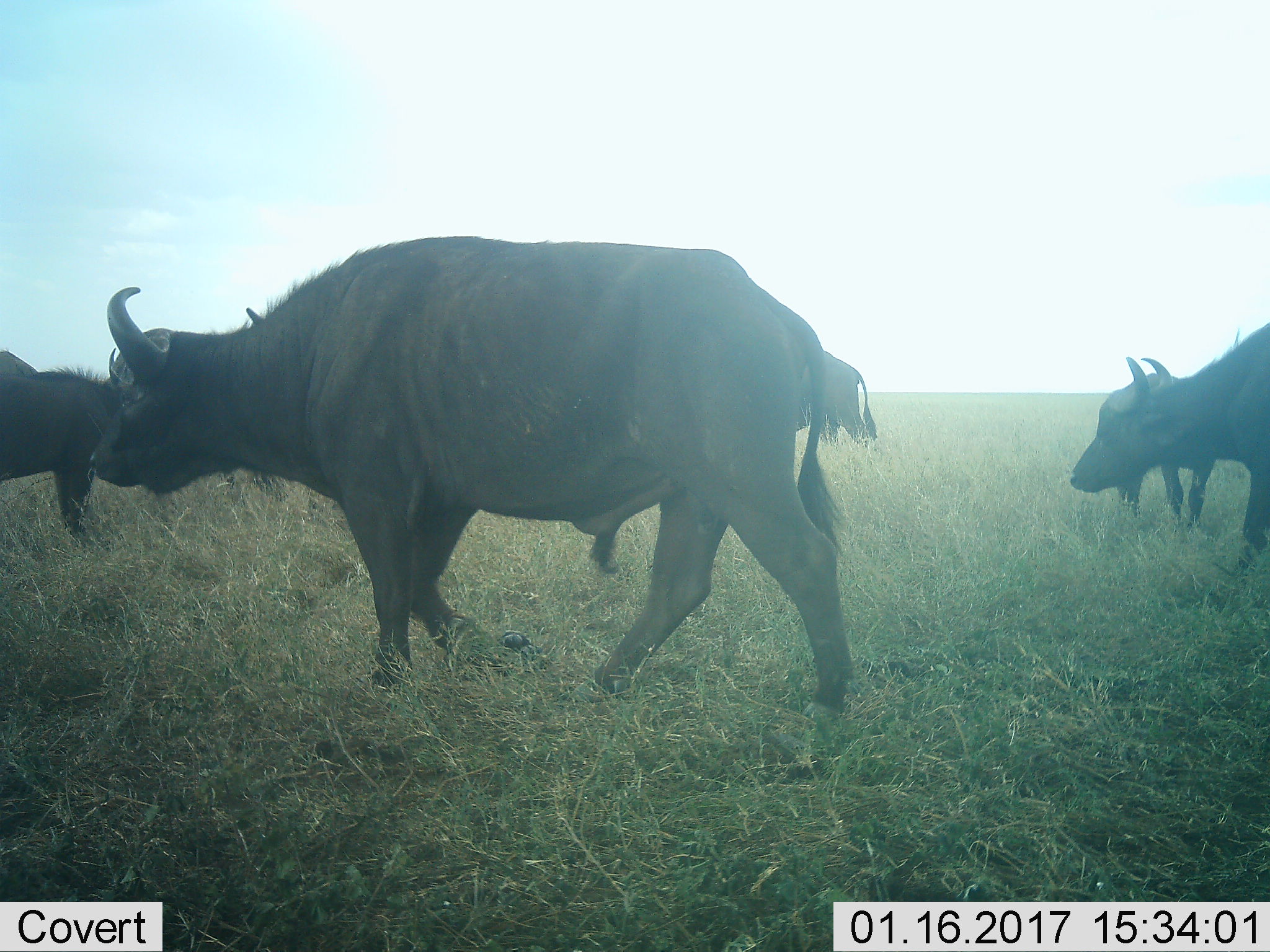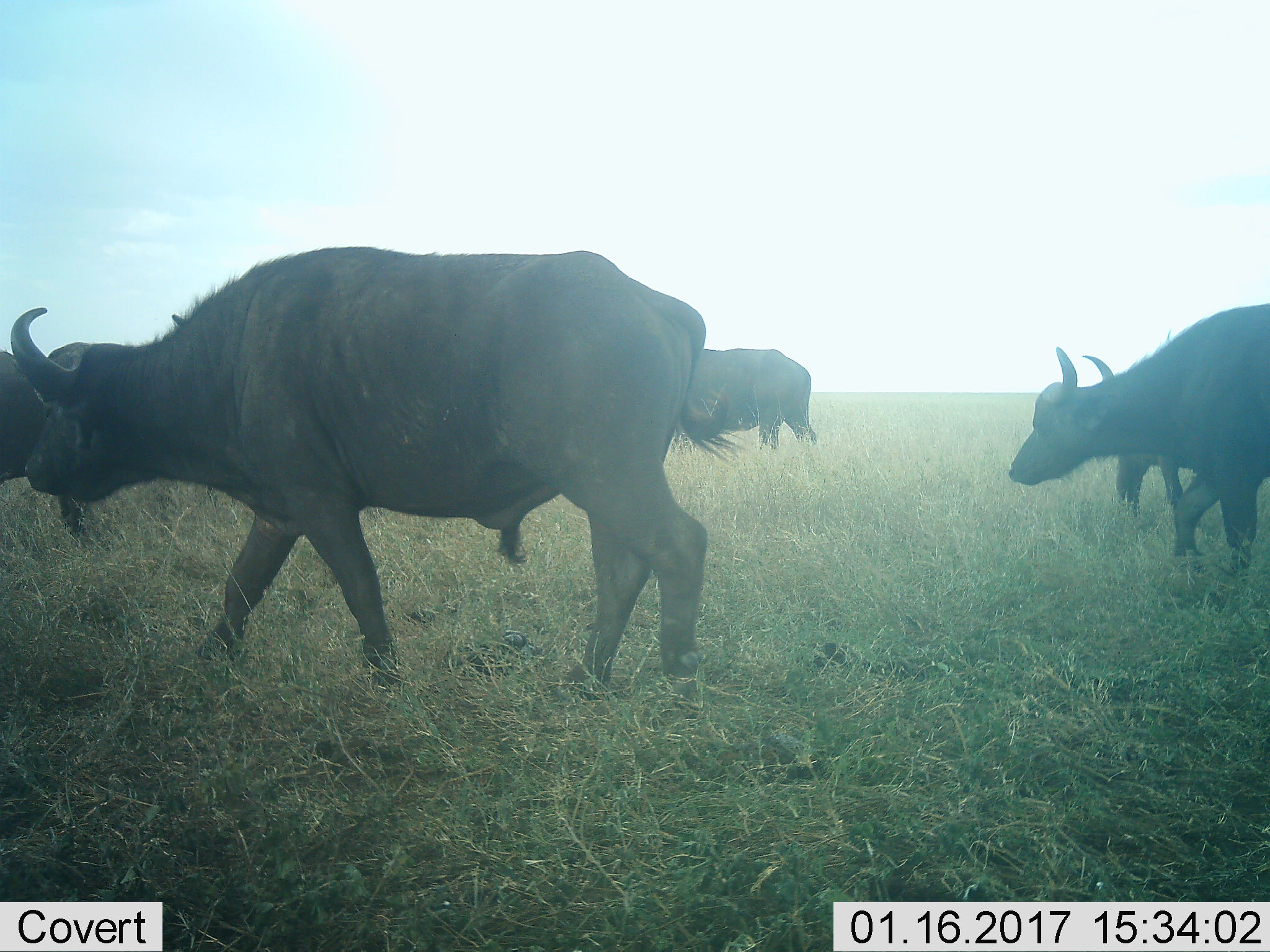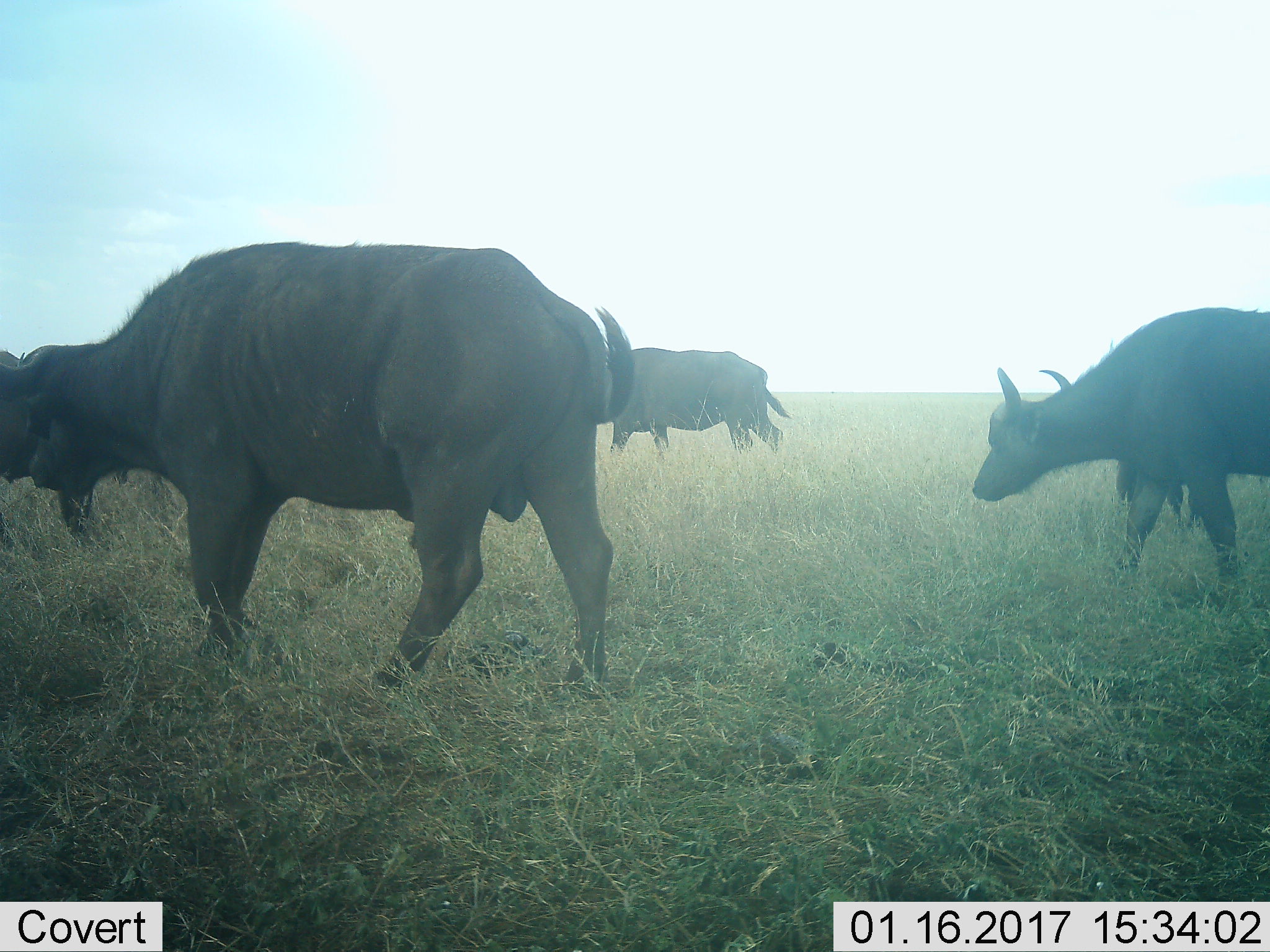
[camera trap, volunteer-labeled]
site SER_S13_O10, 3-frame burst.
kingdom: Animalia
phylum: Chordata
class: Mammalia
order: Artiodactyla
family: Bovidae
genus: Syncerus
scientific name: Syncerus caffer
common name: african buffalo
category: buffalo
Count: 5.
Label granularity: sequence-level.